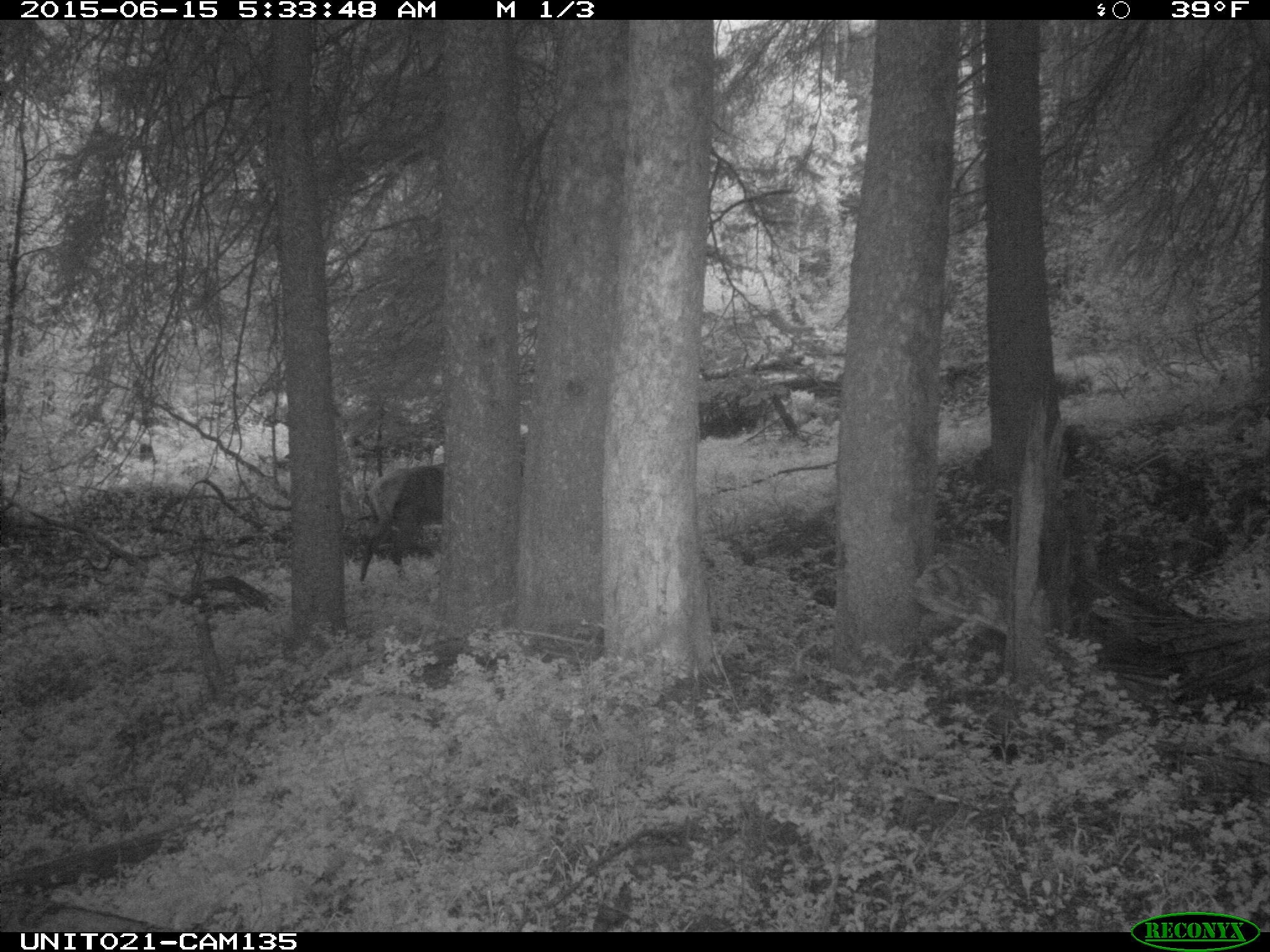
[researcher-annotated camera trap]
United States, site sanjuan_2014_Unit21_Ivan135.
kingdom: Animalia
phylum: Chordata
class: Mammalia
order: Artiodactyla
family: Cervidae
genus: Cervus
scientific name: Cervus elaphus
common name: red deer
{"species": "Cervus elaphus (red deer)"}